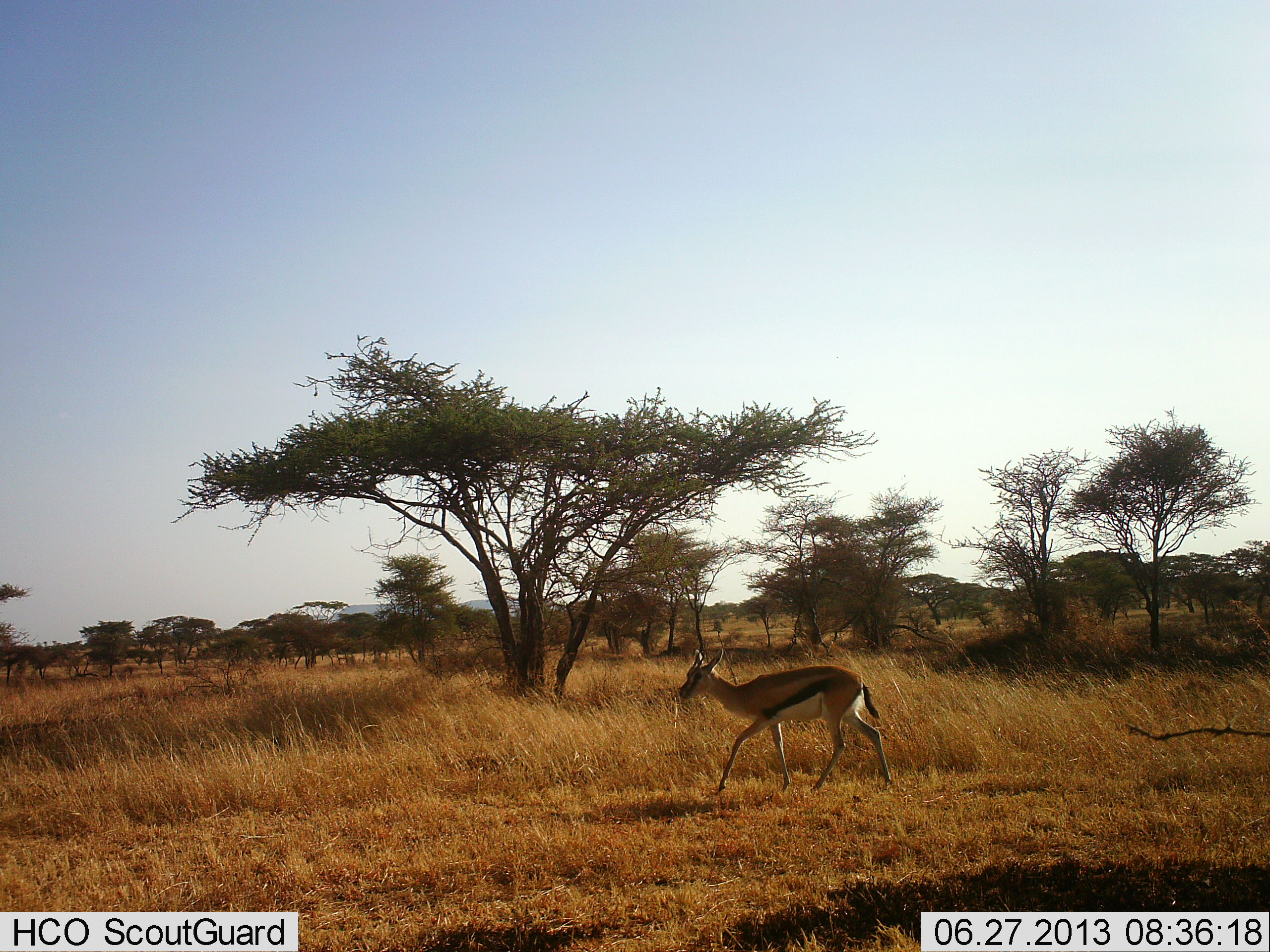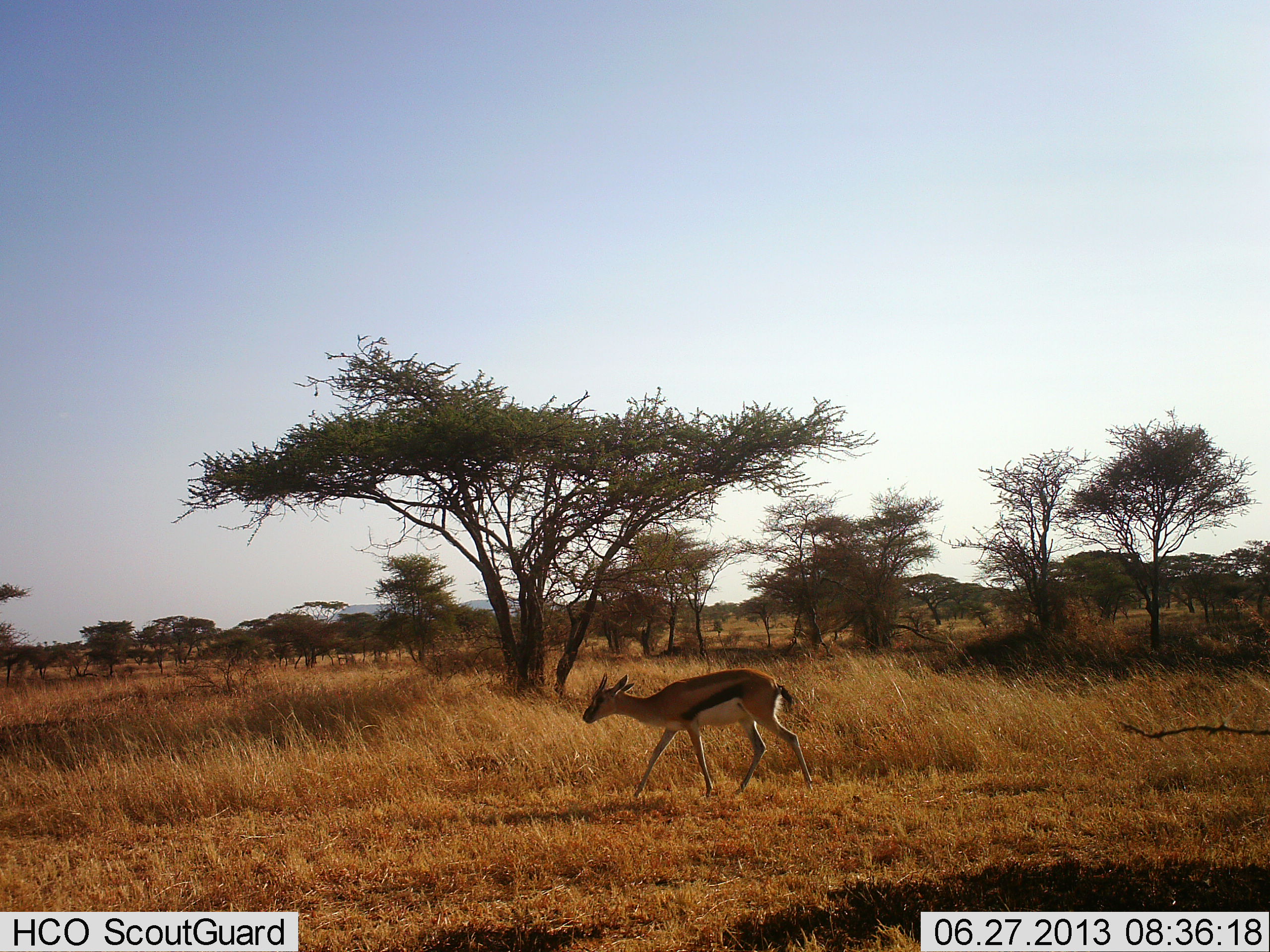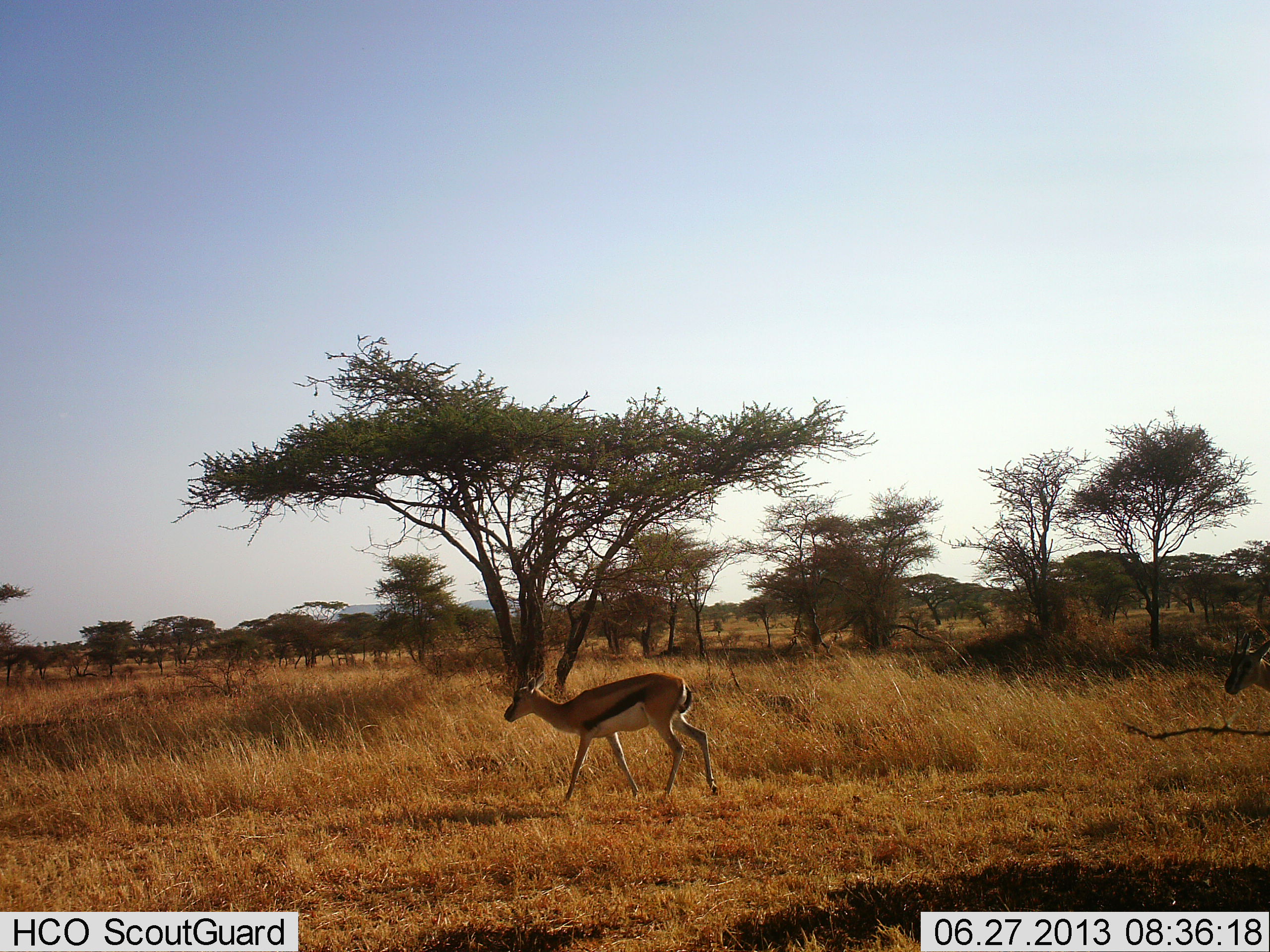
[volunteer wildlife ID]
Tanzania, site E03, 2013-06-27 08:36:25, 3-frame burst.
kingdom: Animalia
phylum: Chordata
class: Mammalia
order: Artiodactyla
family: Bovidae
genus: Eudorcas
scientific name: Eudorcas thomsonii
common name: thomson's gazelle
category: gazellethomsons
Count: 2.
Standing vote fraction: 10%.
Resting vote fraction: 0%.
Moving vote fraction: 90%.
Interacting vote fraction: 0%.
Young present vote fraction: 0%.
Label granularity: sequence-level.